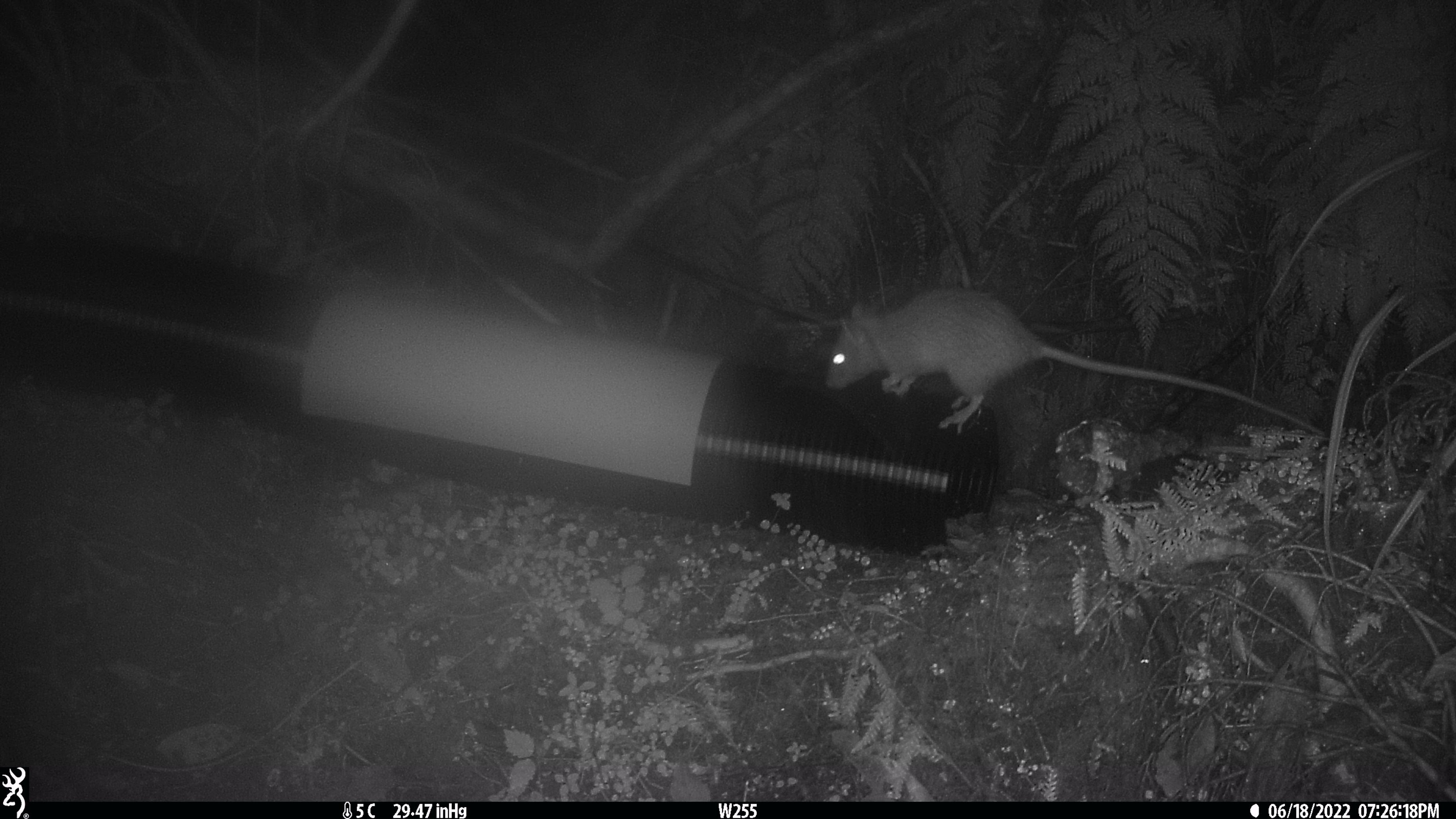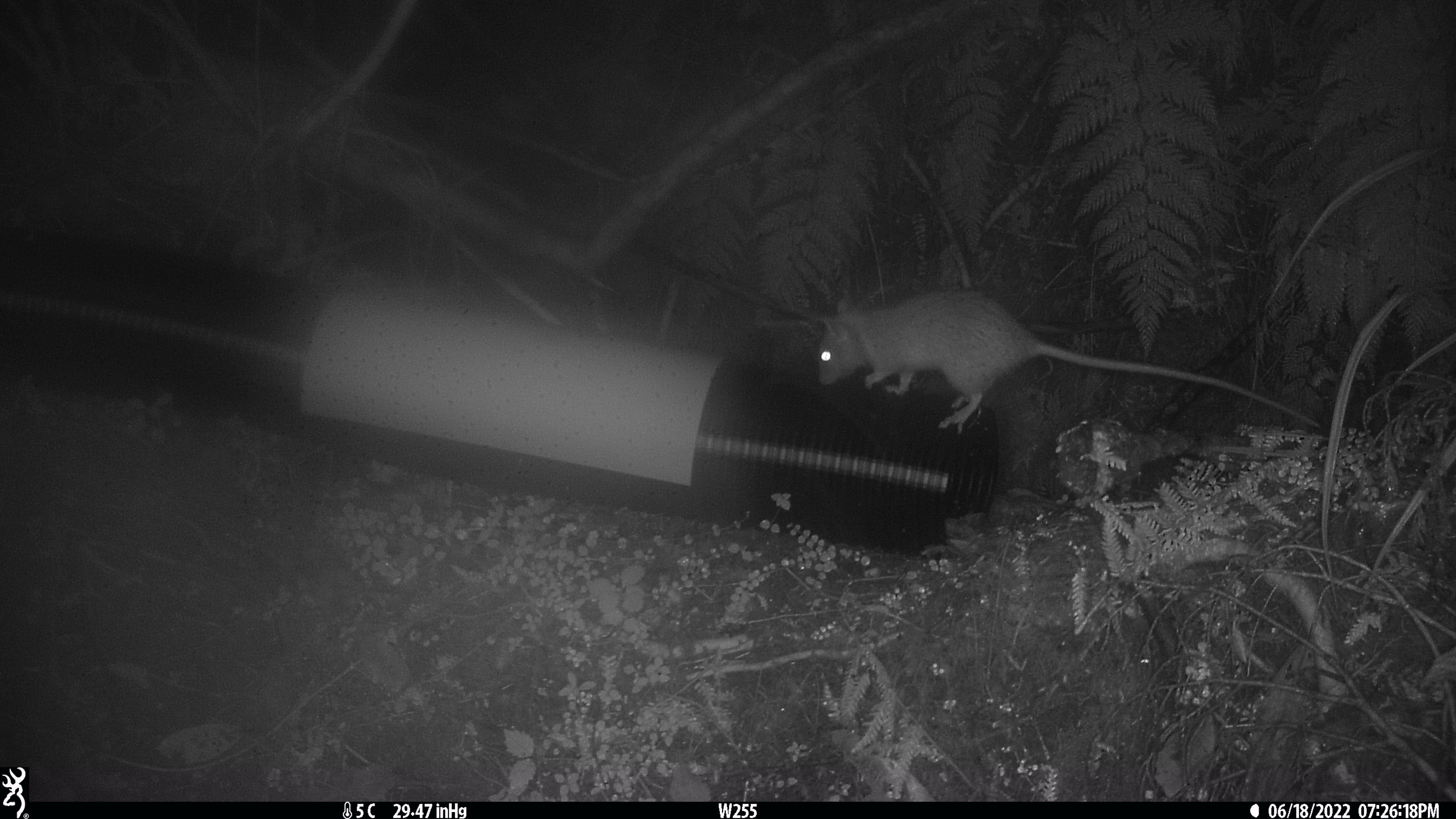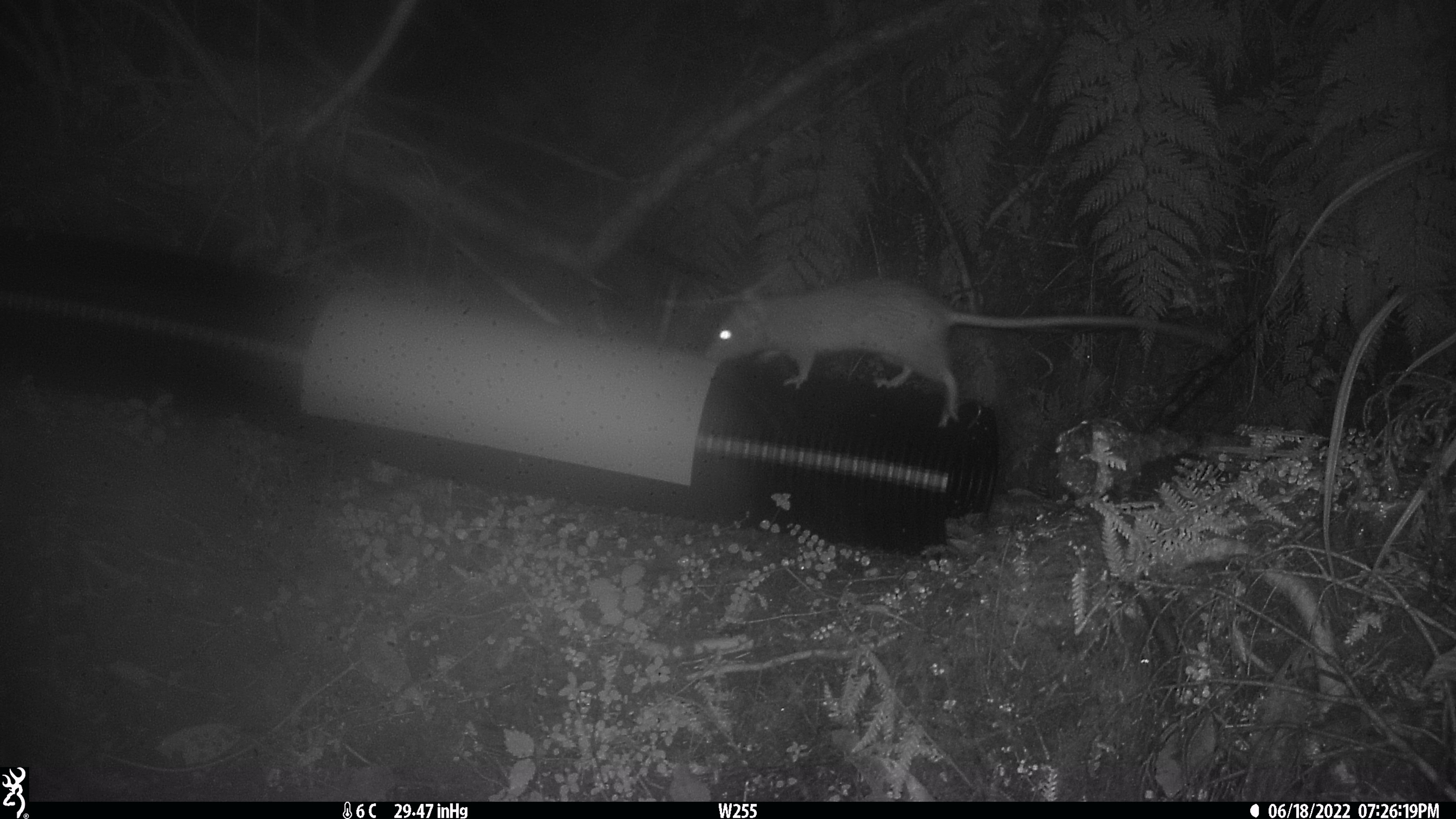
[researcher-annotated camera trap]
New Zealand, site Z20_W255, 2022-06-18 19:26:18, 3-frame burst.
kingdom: Animalia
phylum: Chordata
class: Mammalia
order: Rodentia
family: Muridae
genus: Rattus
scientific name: Rattus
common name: rat